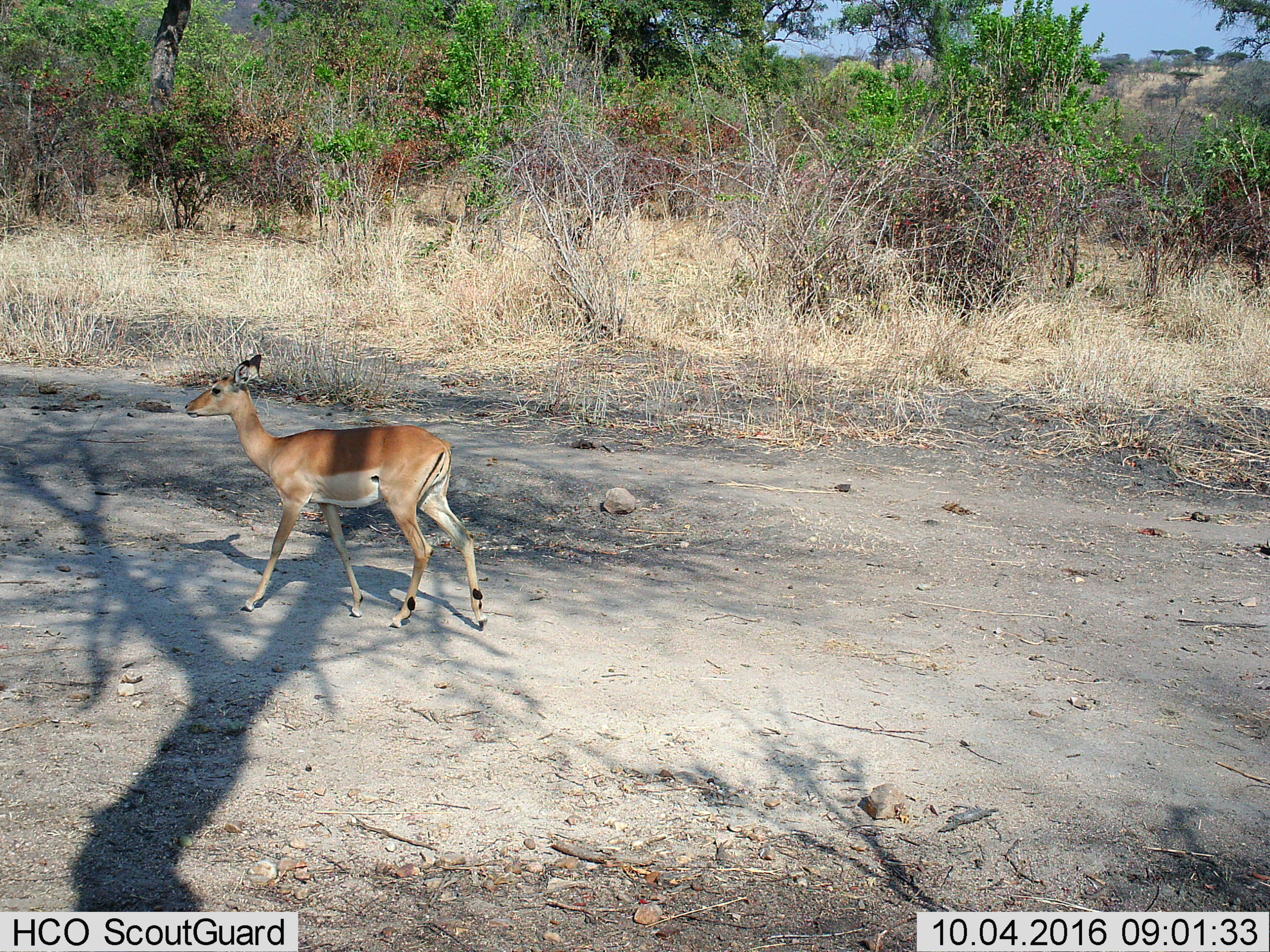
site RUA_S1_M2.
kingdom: Animalia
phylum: Chordata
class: Mammalia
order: Artiodactyla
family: Bovidae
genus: Aepyceros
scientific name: Aepyceros melampus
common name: impala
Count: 1.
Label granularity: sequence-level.